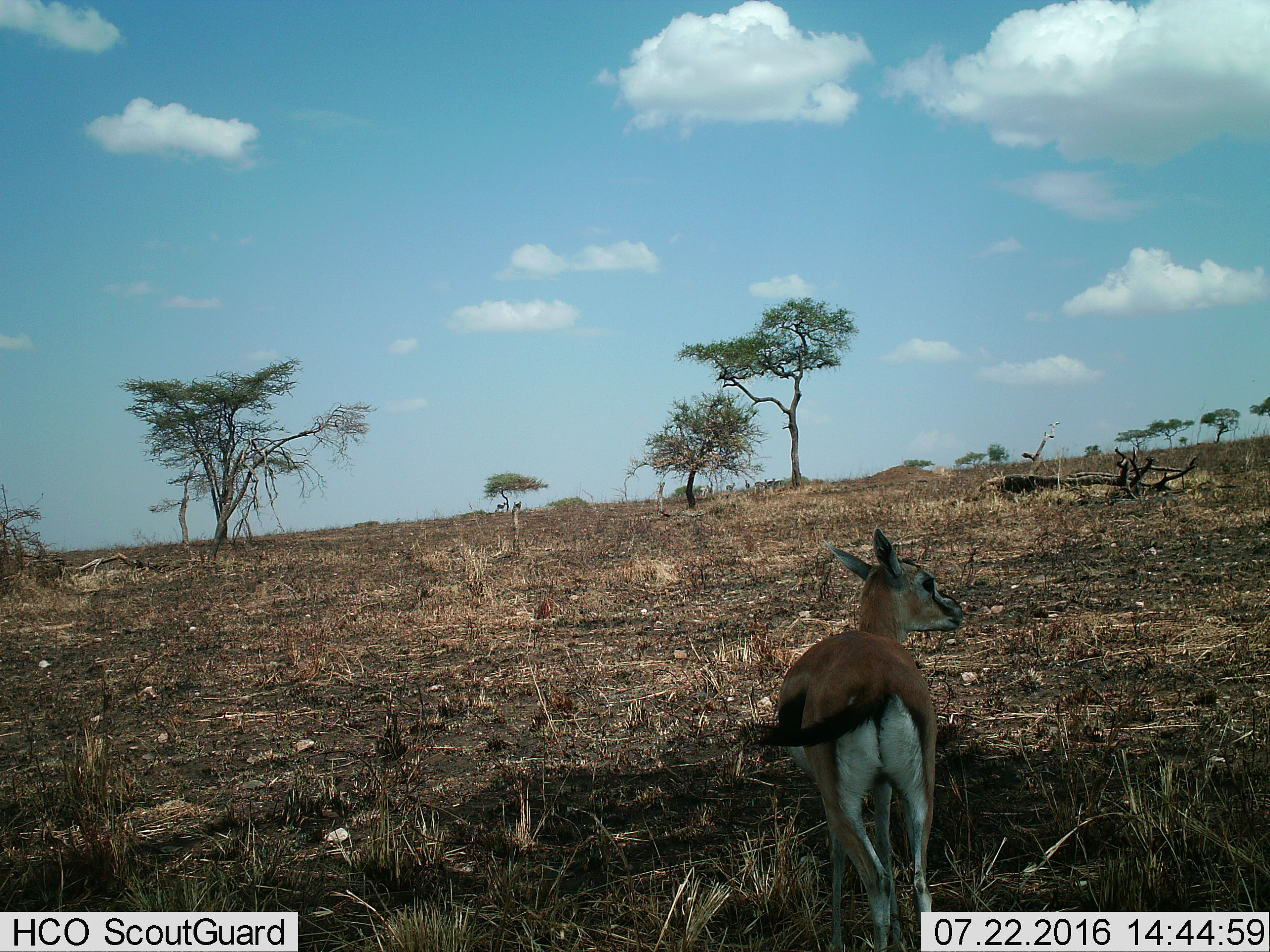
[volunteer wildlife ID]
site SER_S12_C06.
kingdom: Animalia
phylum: Chordata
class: Mammalia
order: Artiodactyla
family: Bovidae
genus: Eudorcas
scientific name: Eudorcas thomsonii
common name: thomson's gazelle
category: gazellethomsons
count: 1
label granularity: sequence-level